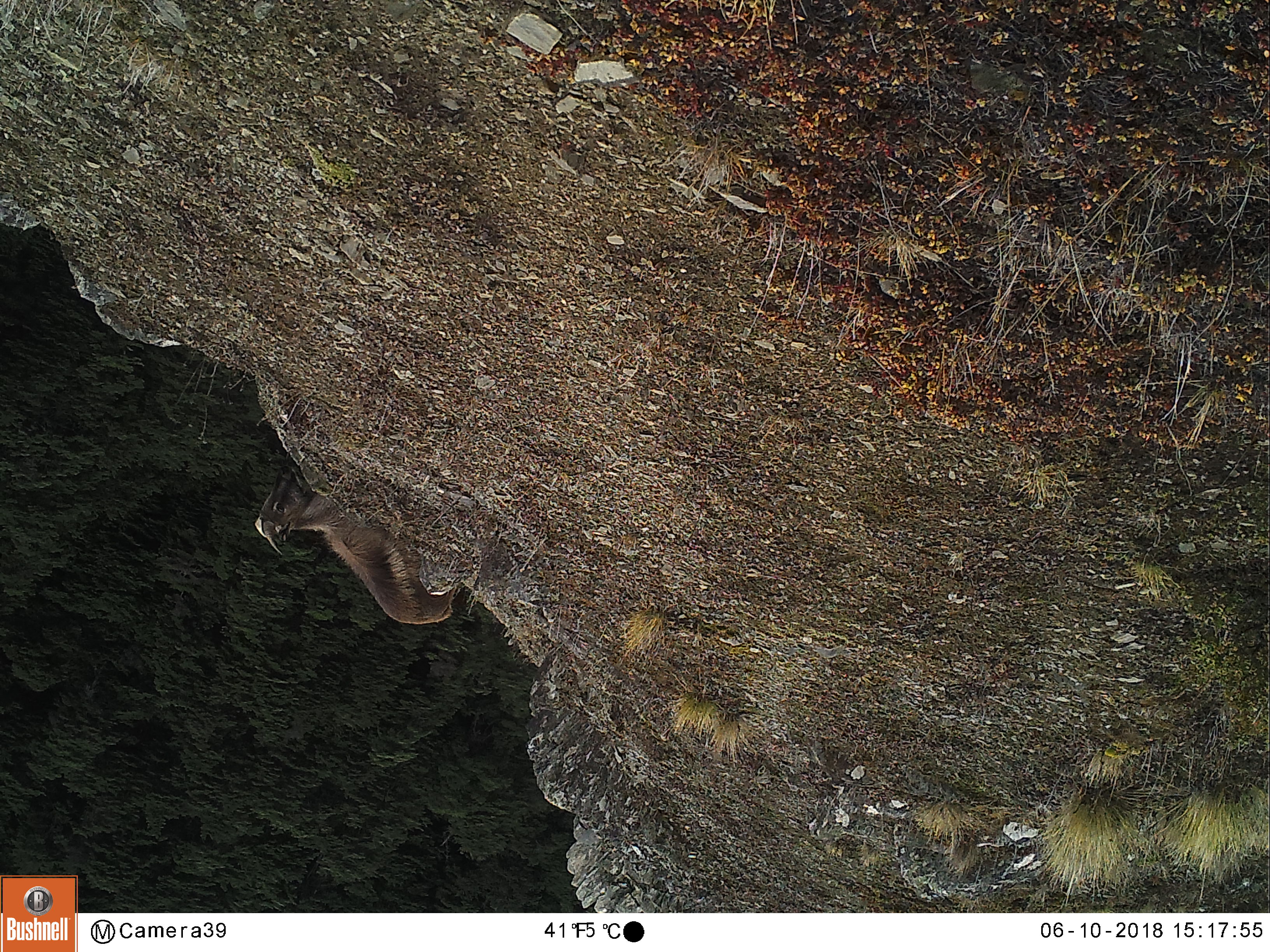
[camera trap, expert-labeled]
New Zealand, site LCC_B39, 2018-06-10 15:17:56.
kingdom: Animalia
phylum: Chordata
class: Mammalia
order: Artiodactyla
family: Bovidae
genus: Nilgiritragus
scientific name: Nilgiritragus hylocrius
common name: tahr